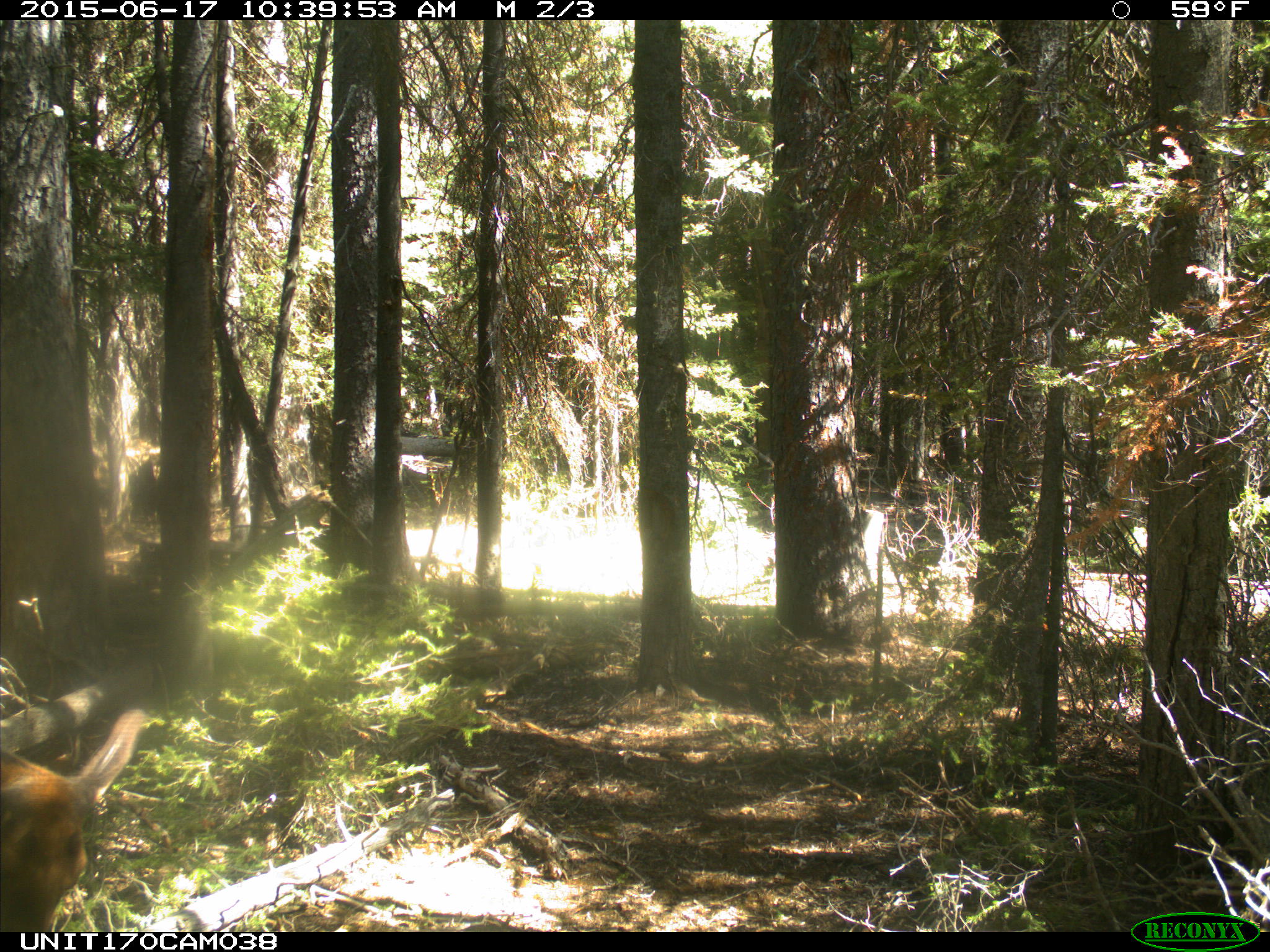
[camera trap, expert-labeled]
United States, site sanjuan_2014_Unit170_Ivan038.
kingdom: Animalia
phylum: Chordata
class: Mammalia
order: Artiodactyla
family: Cervidae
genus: Cervus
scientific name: Cervus elaphus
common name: red deer